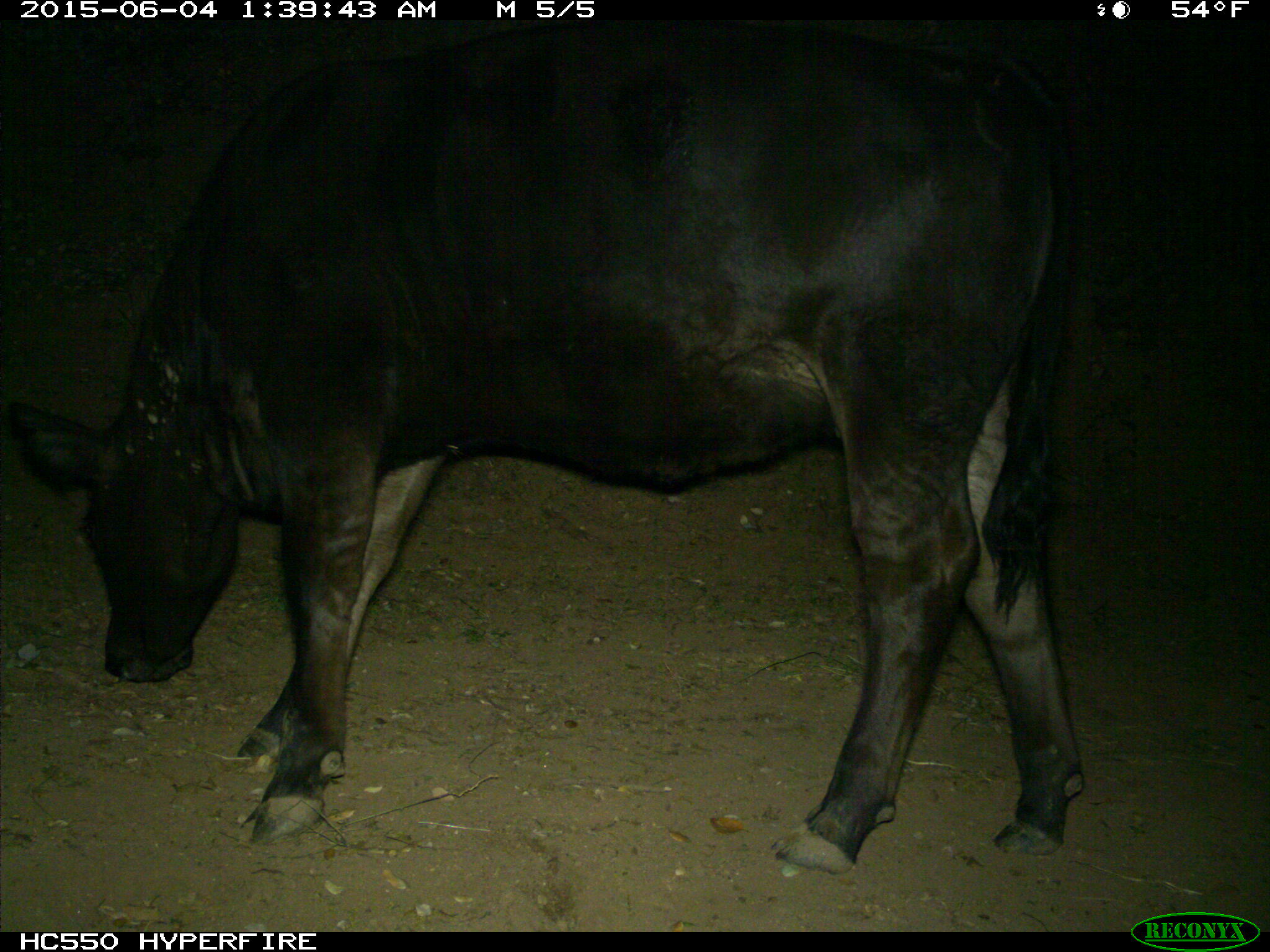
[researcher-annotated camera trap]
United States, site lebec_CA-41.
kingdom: Animalia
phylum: Chordata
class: Mammalia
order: Artiodactyla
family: Bovidae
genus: Bos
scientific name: Bos taurus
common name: domestic cow